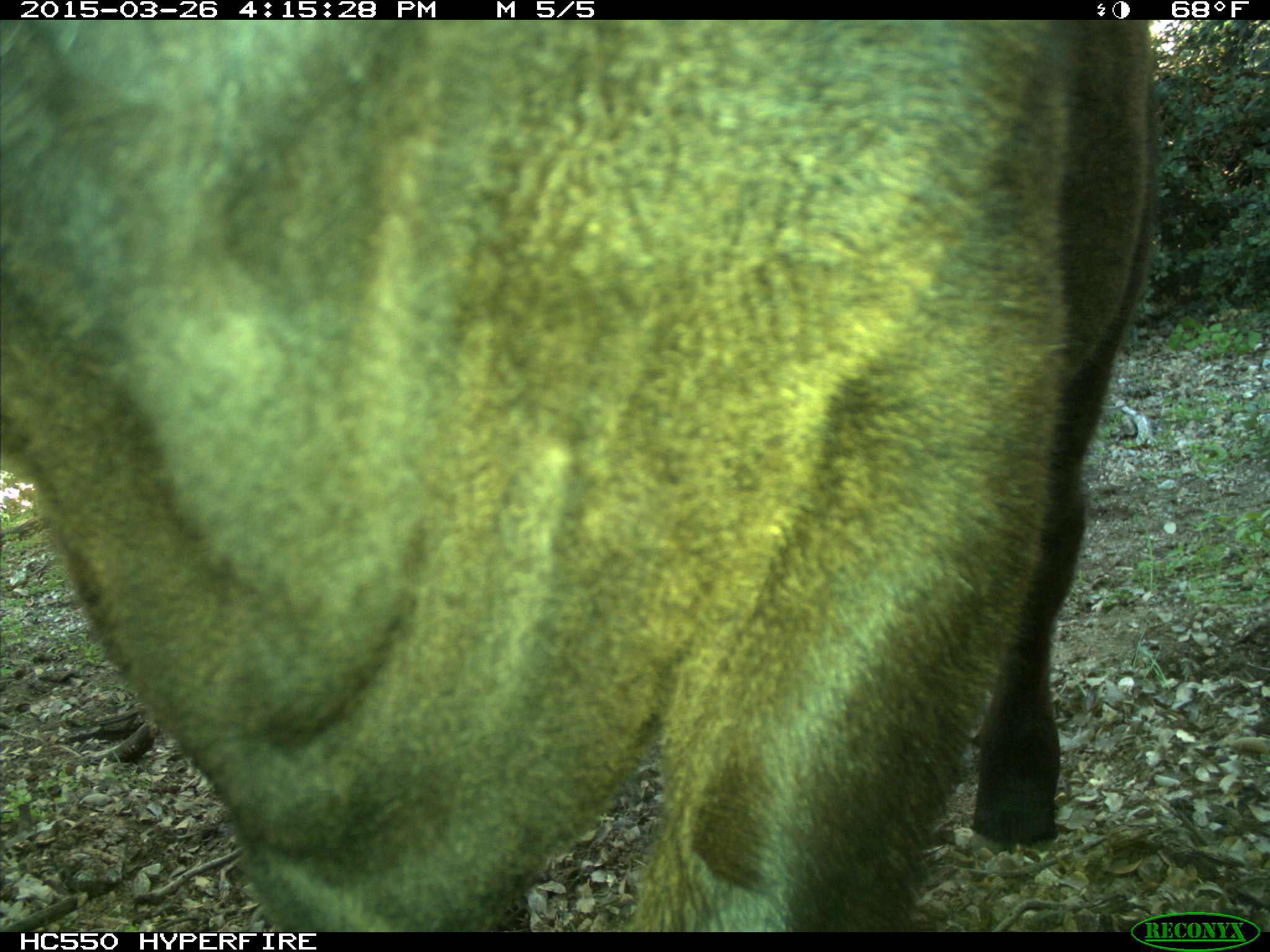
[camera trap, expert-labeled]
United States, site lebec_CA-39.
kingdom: Animalia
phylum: Chordata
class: Mammalia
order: Artiodactyla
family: Bovidae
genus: Bos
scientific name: Bos taurus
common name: domestic cow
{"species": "Bos taurus (domestic cow)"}